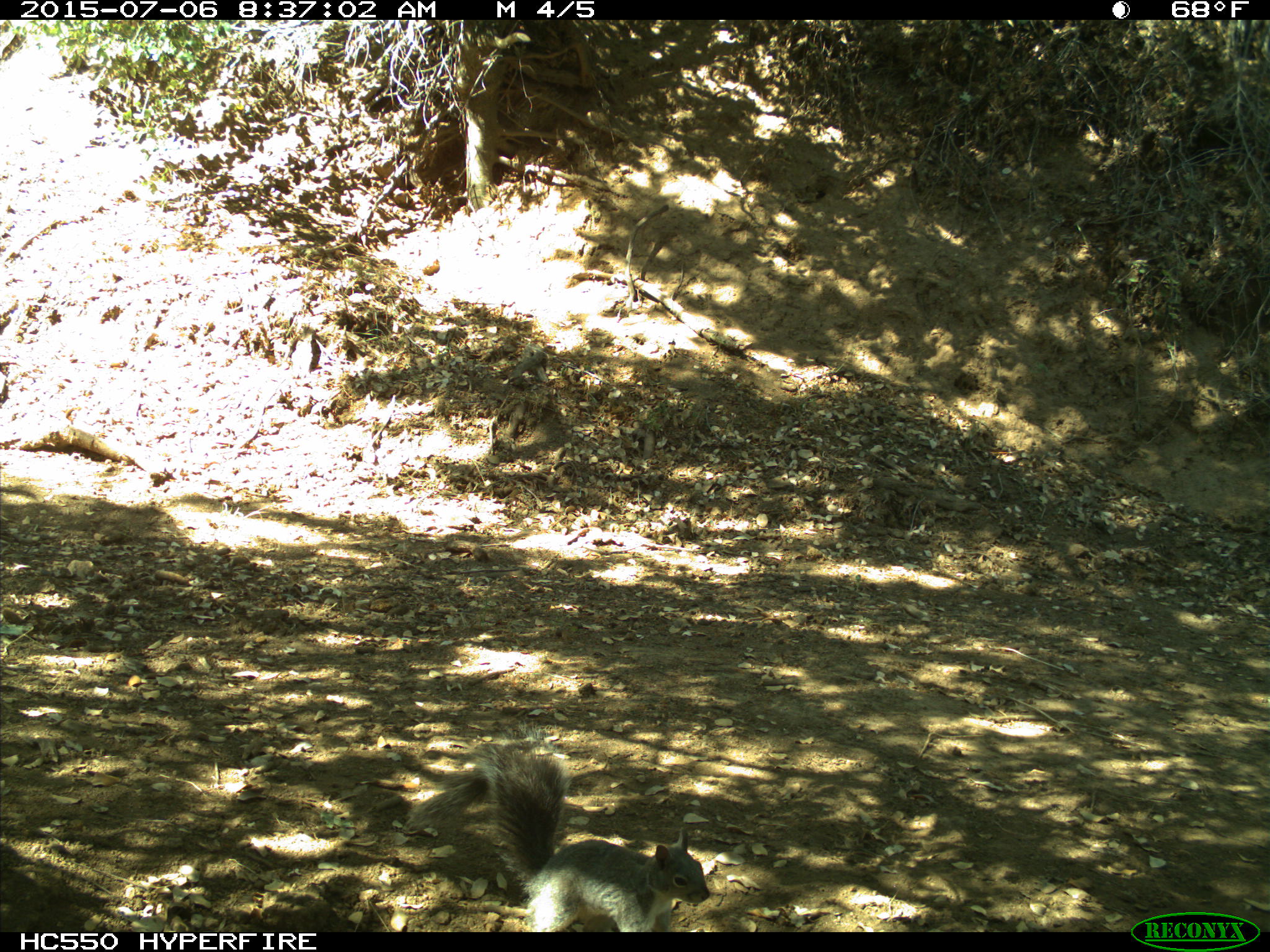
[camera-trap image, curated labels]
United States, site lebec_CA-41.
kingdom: Animalia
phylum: Chordata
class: Mammalia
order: Rodentia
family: Sciuridae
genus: Sciurus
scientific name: Sciurus carolinensis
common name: eastern gray squirrel